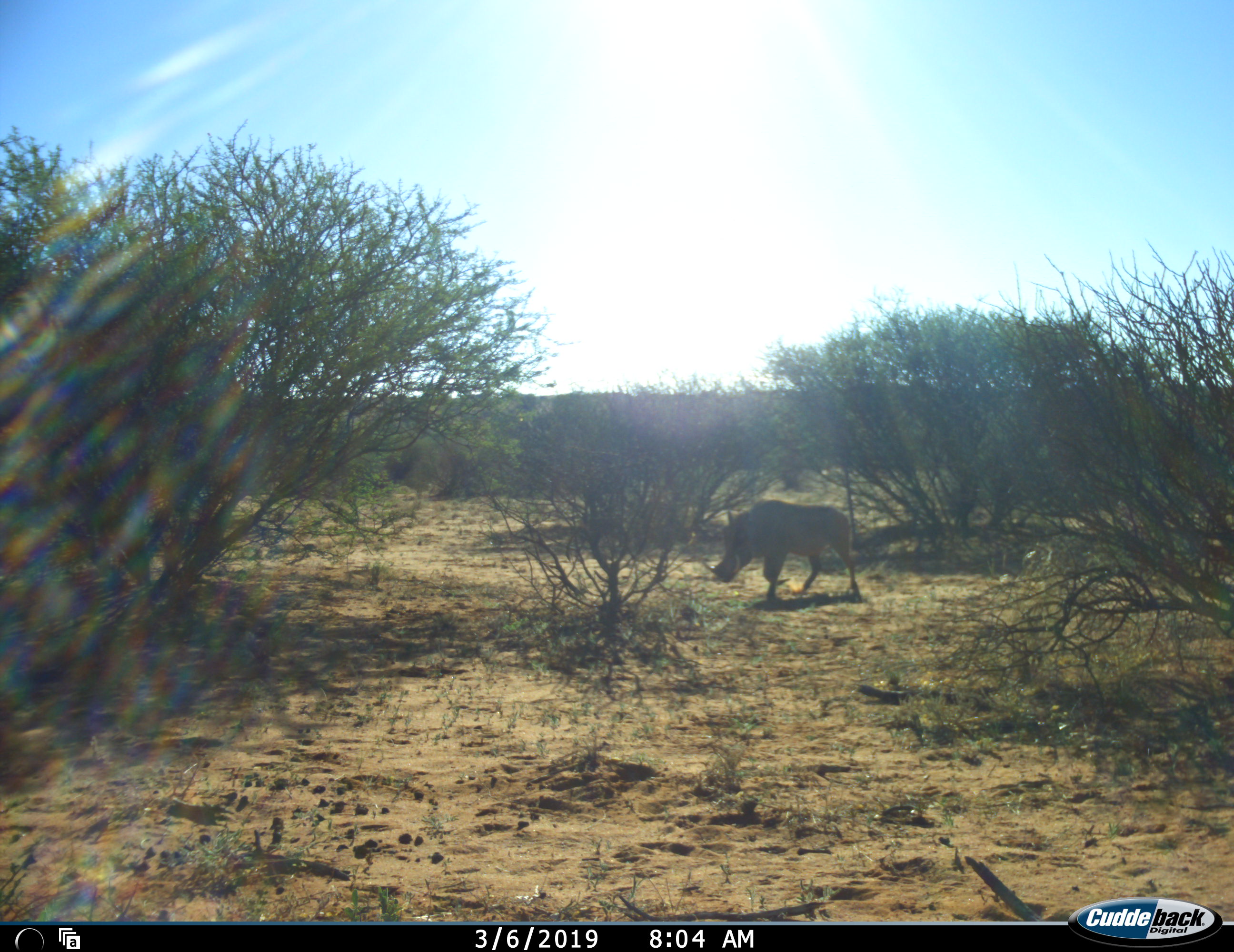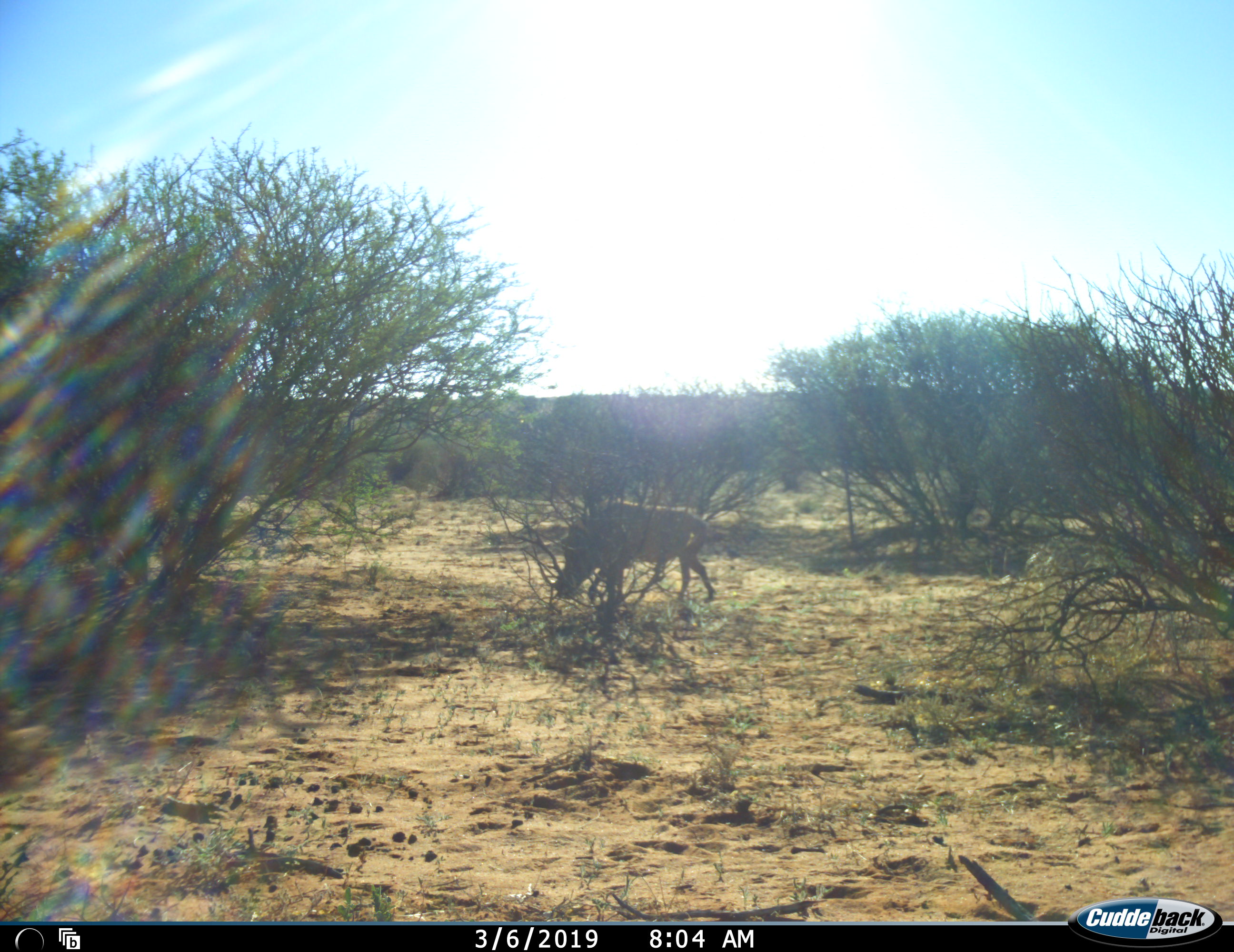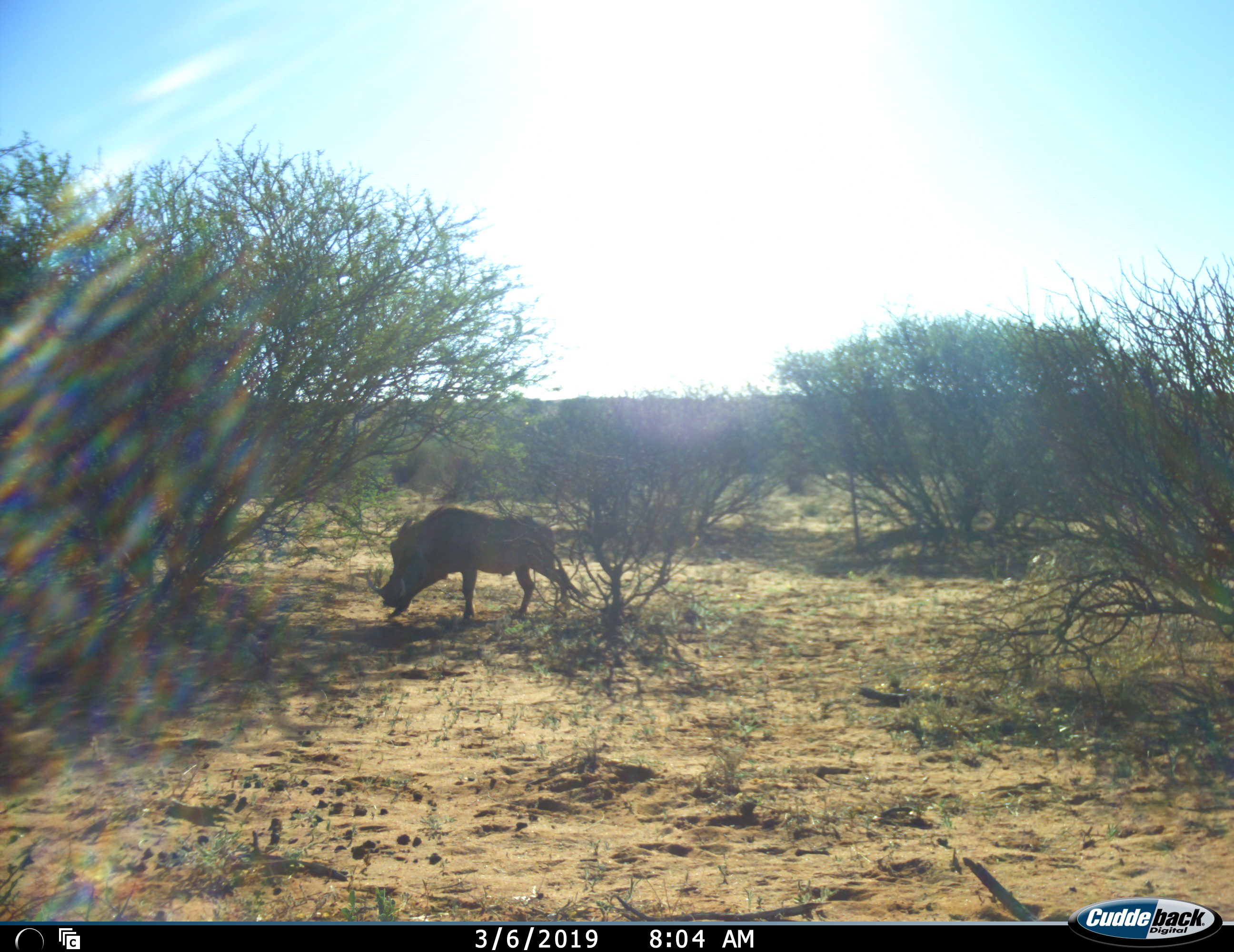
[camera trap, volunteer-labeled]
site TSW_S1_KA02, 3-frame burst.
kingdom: Animalia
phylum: Chordata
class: Mammalia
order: Artiodactyla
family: Suidae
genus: Phacochoerus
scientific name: Phacochoerus africanus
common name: warthog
Warthog (Phacochoerus africanus), count 1. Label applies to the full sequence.